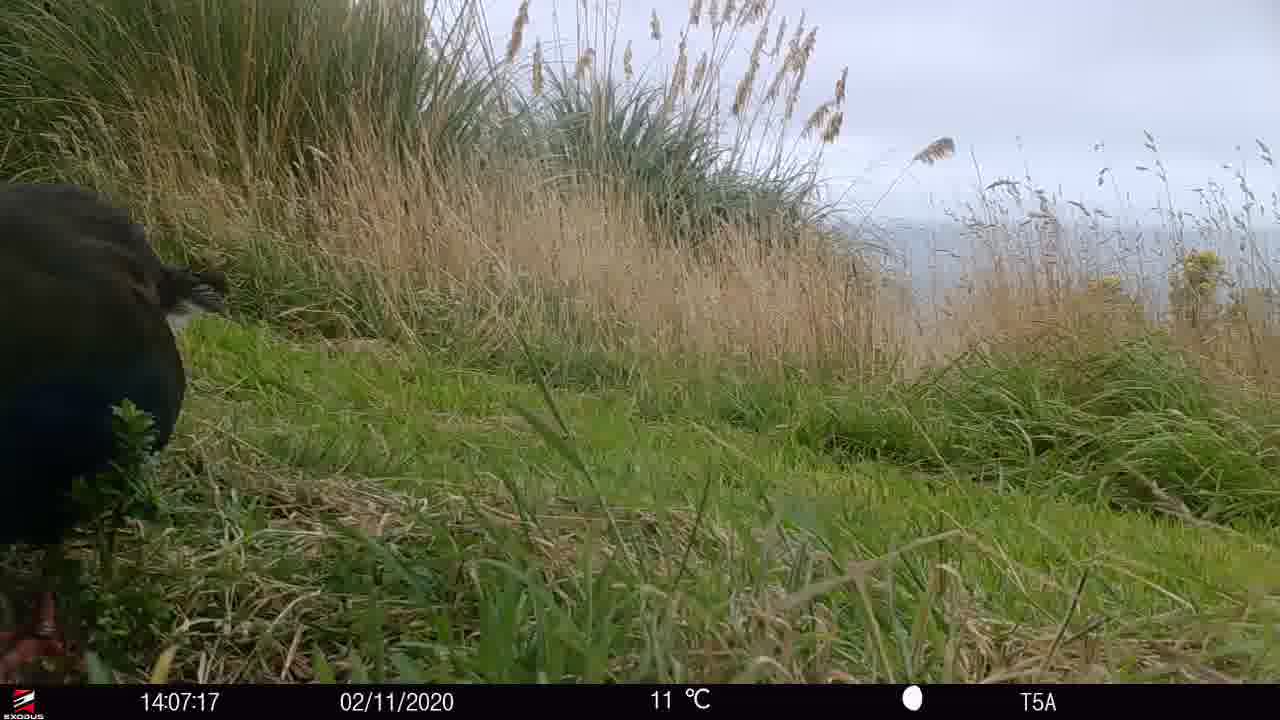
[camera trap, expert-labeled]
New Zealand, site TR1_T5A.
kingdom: Animalia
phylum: Chordata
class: Aves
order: Gruiformes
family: Rallidae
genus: Porphyrio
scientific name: Porphyrio mantelli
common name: takahe